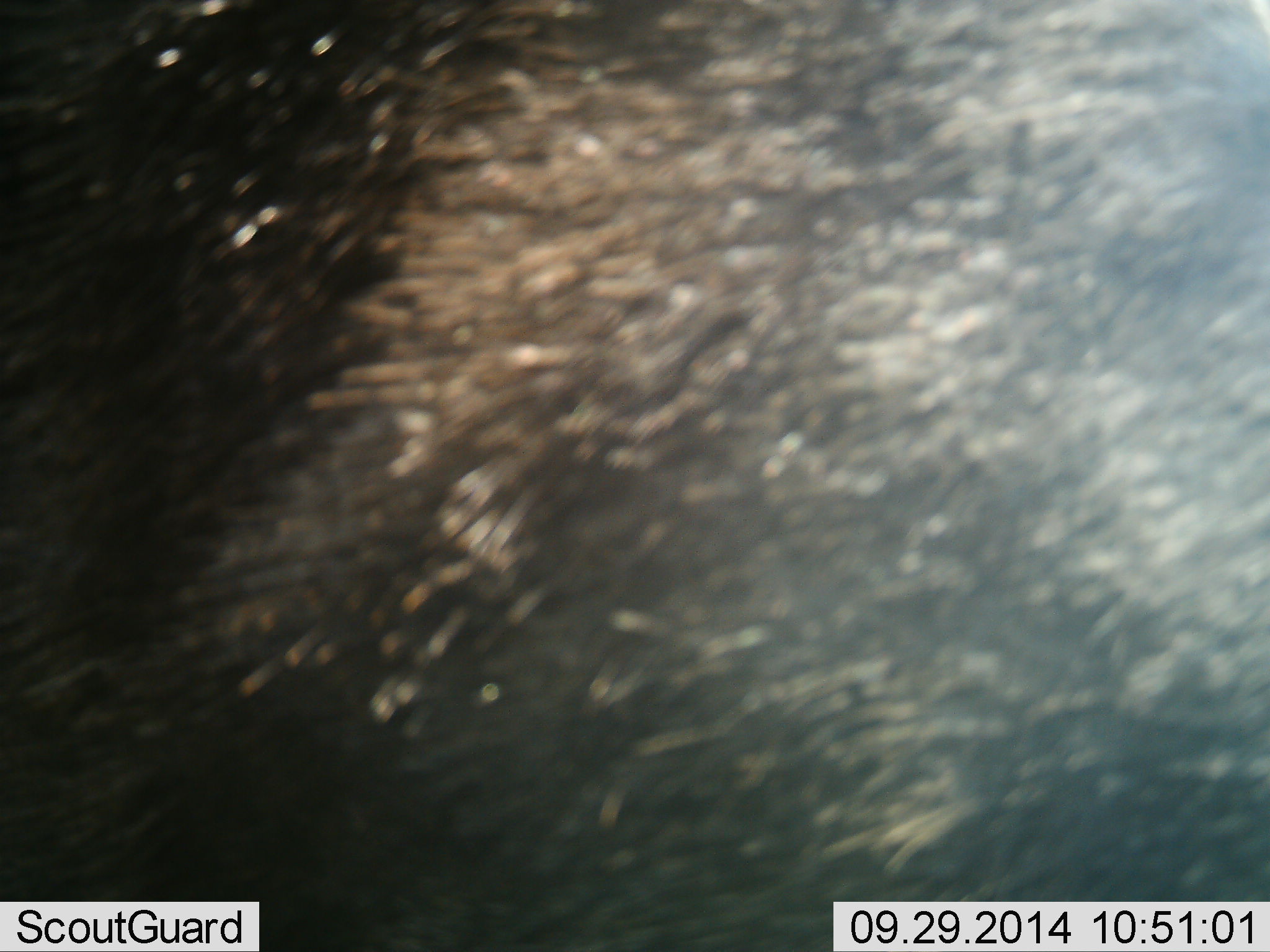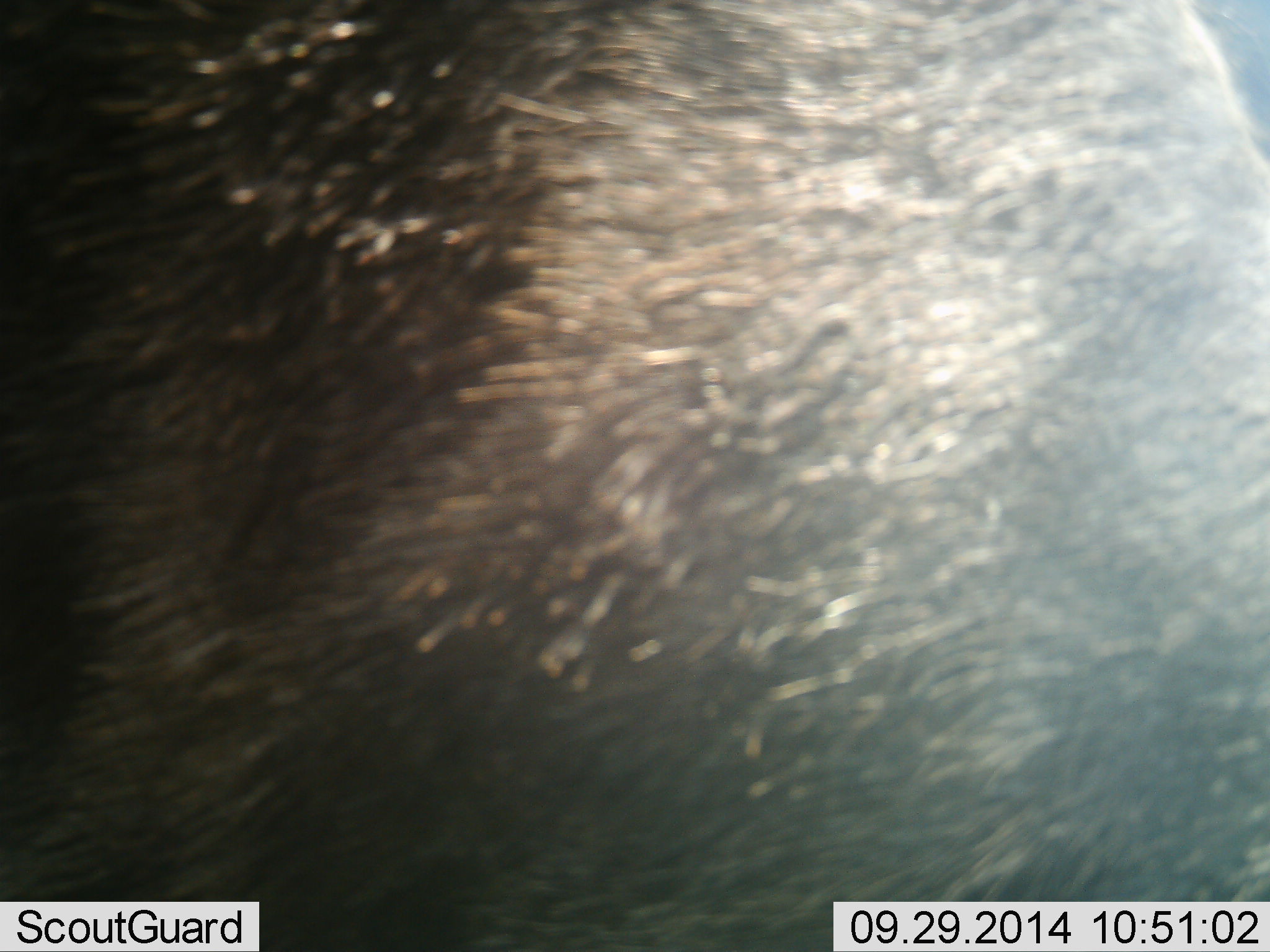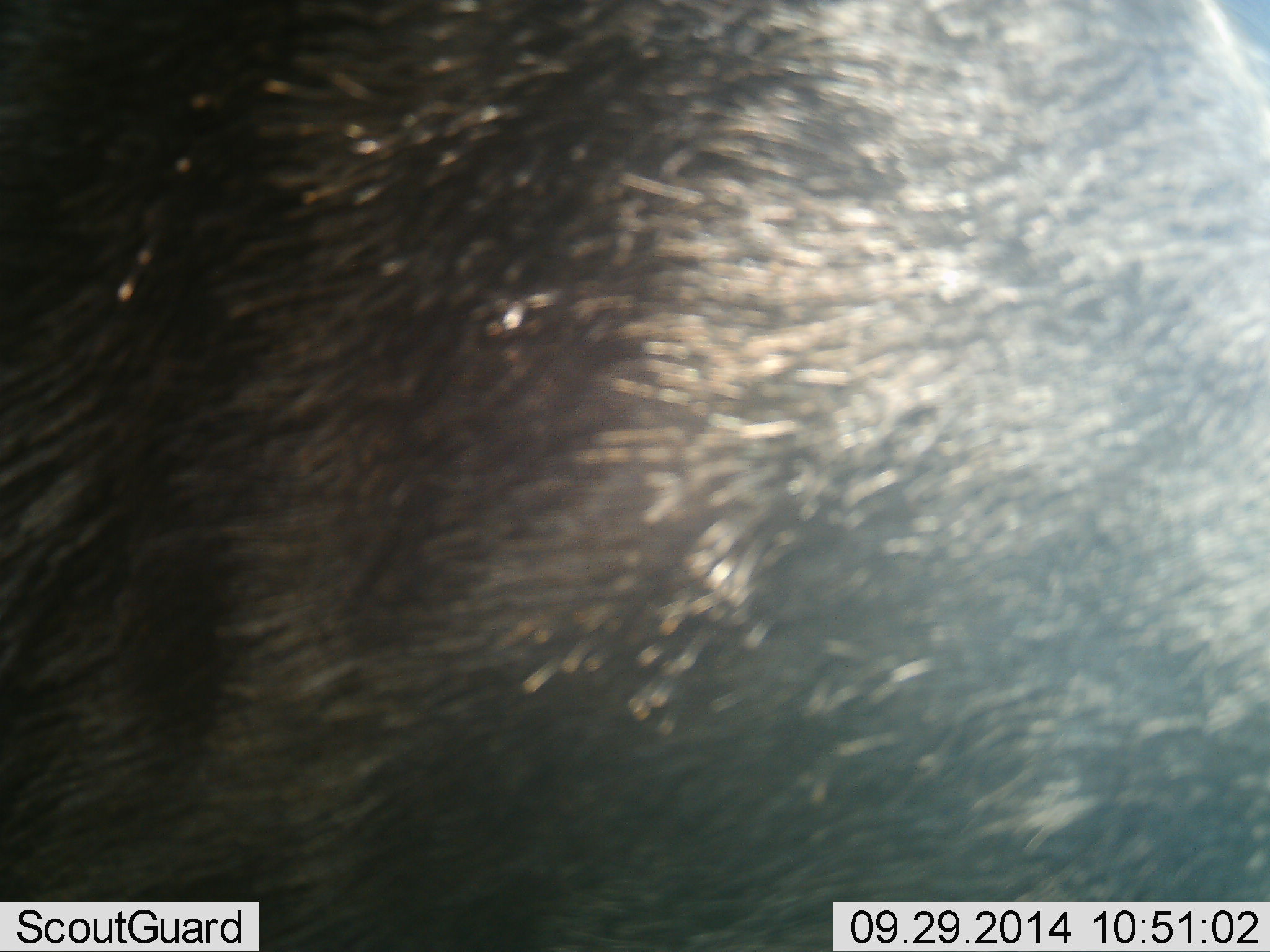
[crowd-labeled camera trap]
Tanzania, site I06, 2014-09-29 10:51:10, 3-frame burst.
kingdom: Animalia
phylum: Chordata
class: Mammalia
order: Artiodactyla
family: Bovidae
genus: Connochaetes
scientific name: Connochaetes taurinus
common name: blue wildebeest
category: wildebeest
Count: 1.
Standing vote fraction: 70%.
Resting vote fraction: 0%.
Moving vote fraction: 30%.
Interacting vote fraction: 0%.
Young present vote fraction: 0%.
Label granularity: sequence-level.